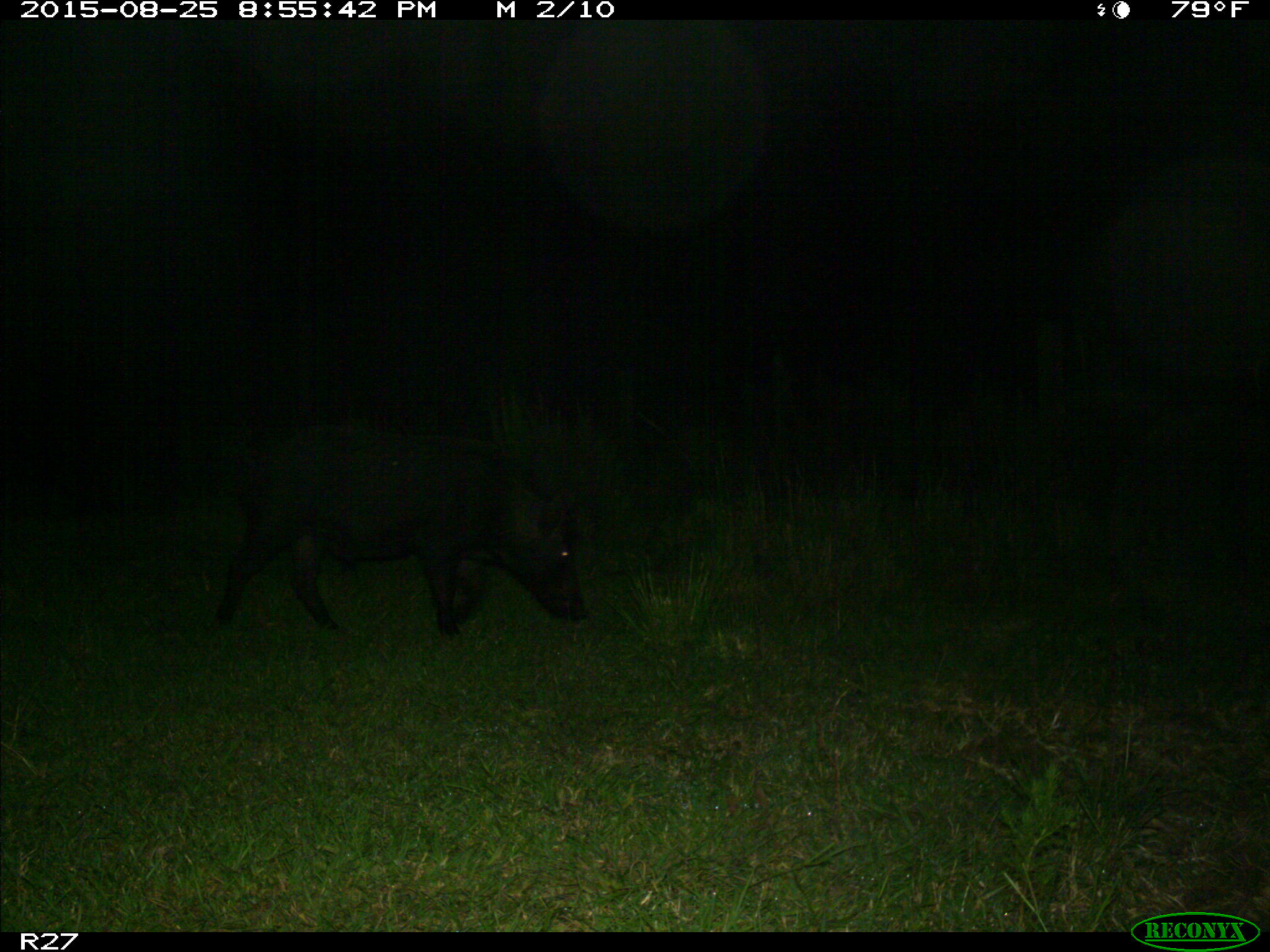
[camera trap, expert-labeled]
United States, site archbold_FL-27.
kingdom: Animalia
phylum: Chordata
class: Mammalia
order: Artiodactyla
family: Suidae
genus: Sus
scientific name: Sus scrofa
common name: wild boar